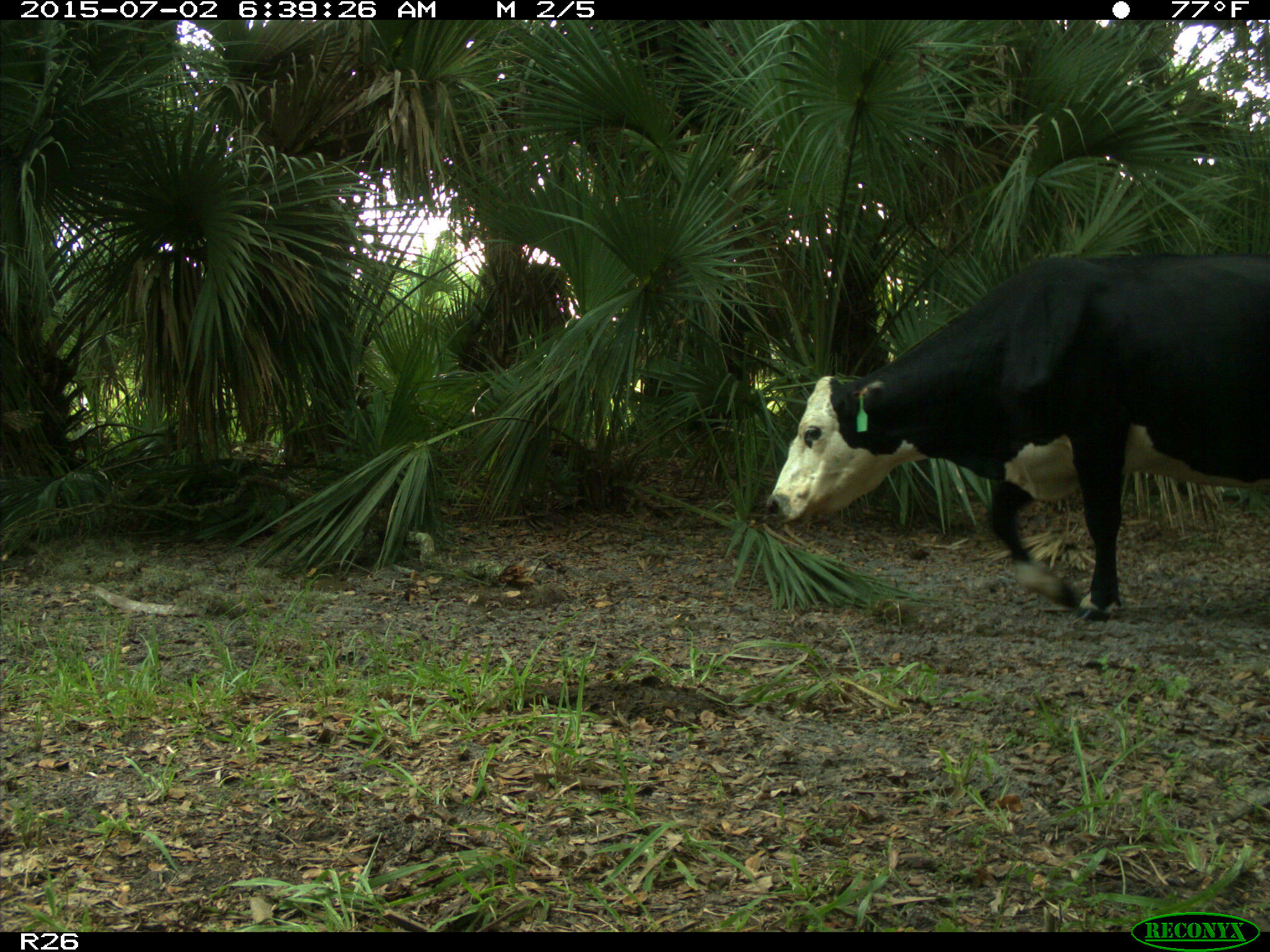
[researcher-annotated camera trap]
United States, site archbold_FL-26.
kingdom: Animalia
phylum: Chordata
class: Mammalia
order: Artiodactyla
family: Bovidae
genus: Bos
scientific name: Bos taurus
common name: domestic cow